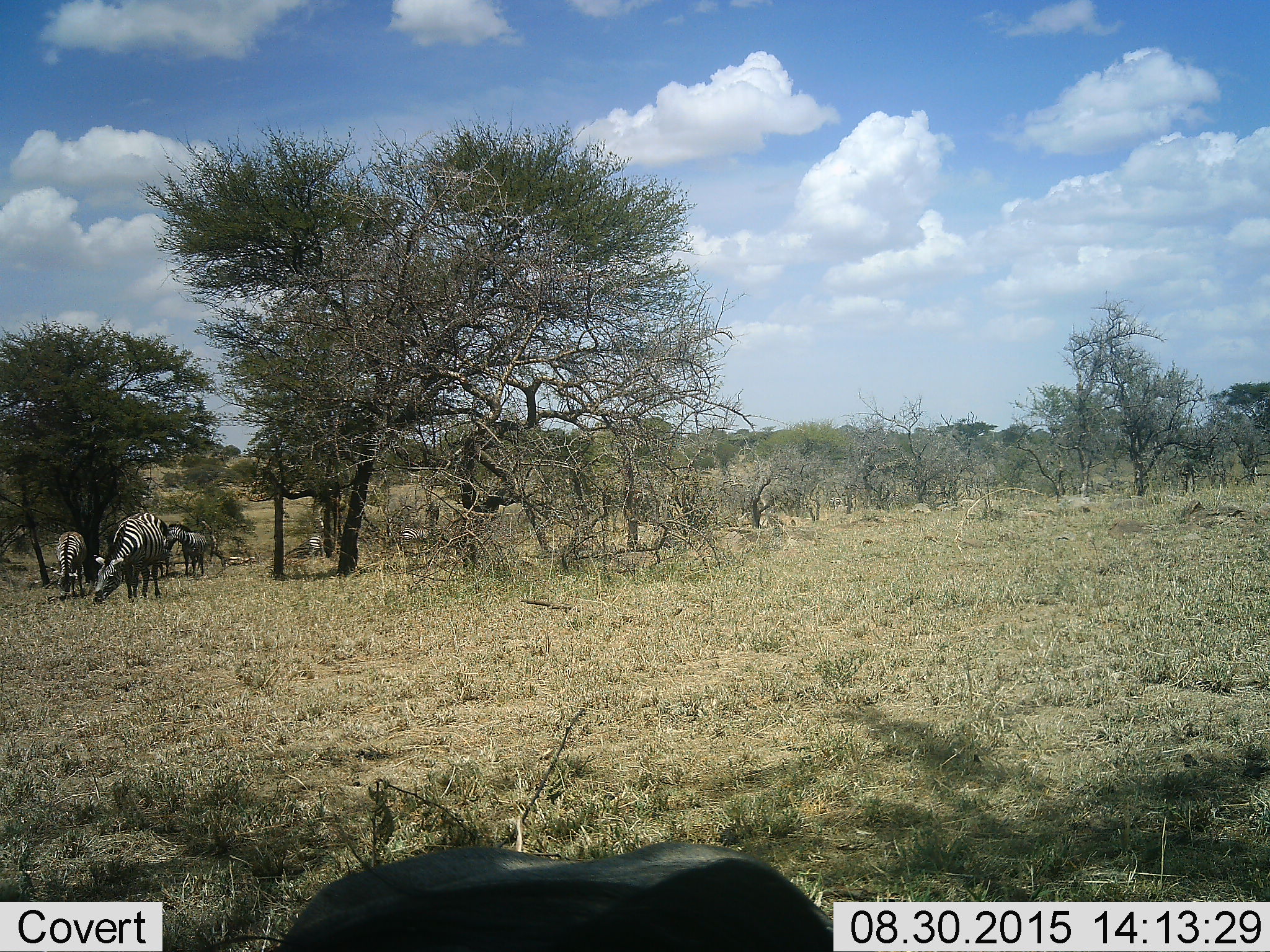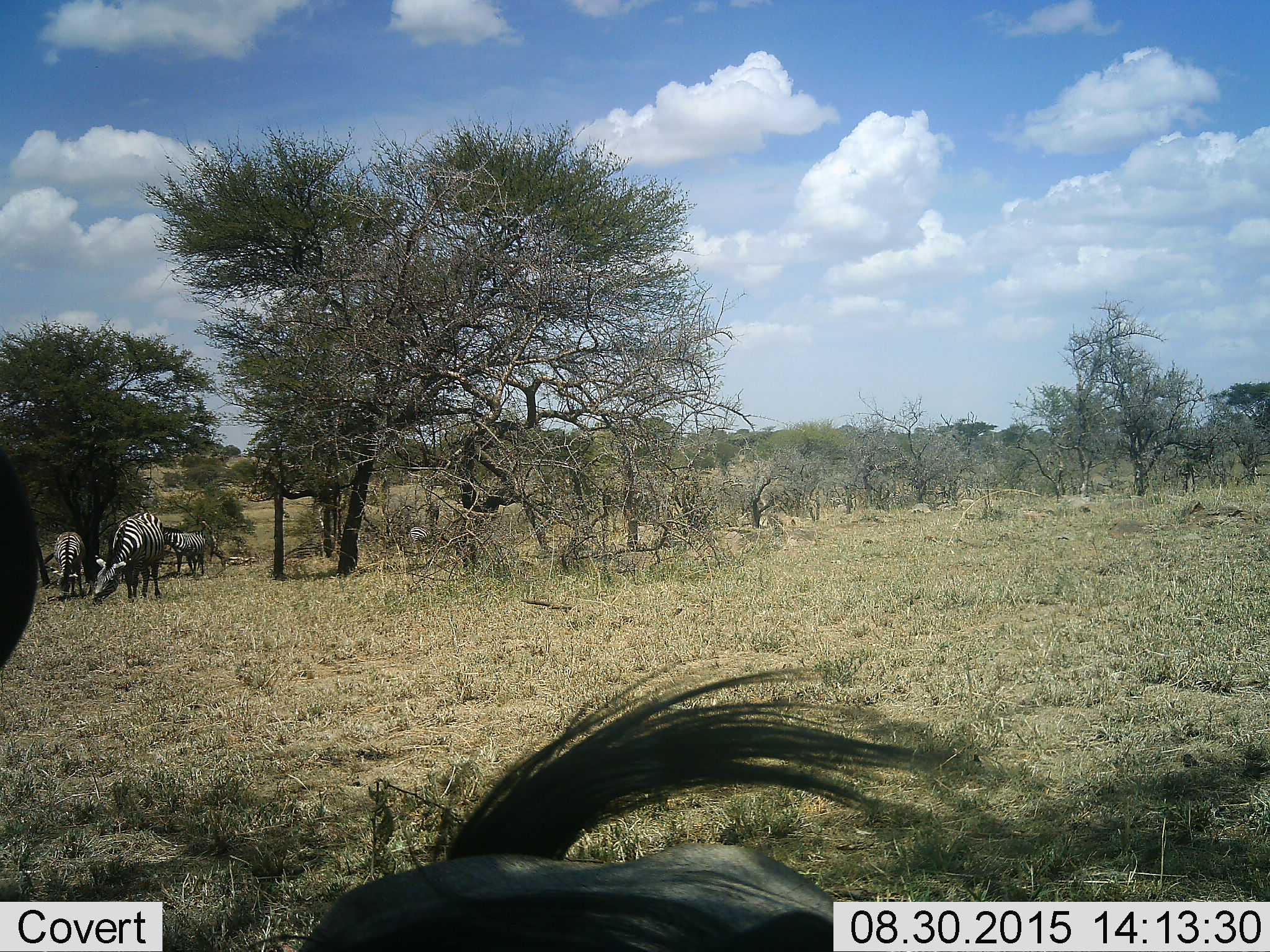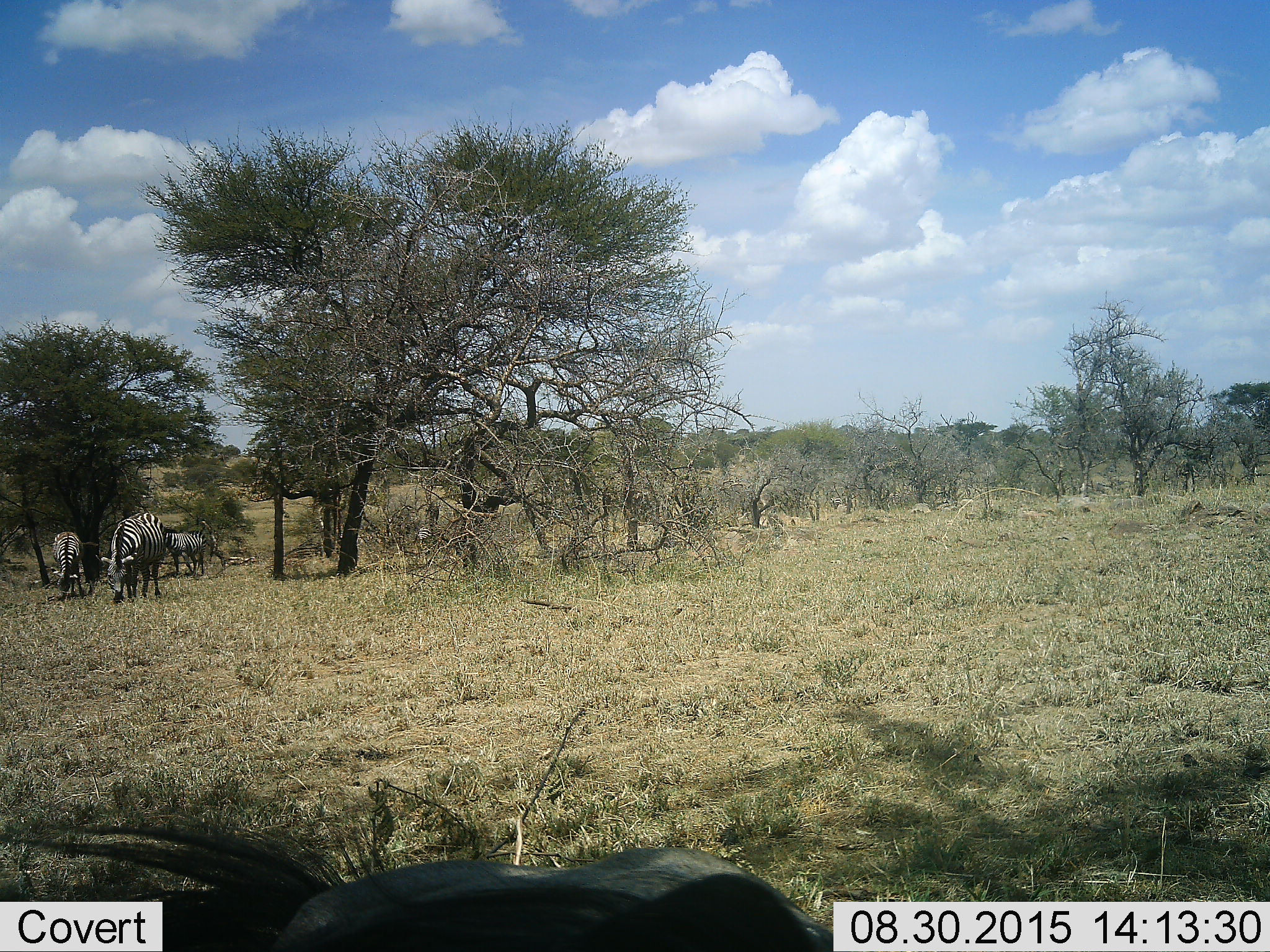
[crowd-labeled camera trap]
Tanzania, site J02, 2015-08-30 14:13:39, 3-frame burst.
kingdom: Animalia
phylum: Chordata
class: Mammalia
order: Perissodactyla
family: Equidae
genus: Equus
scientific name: Equus quagga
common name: plains zebra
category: zebra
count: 6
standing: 20%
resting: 10%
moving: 30%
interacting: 0%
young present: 0%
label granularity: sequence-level